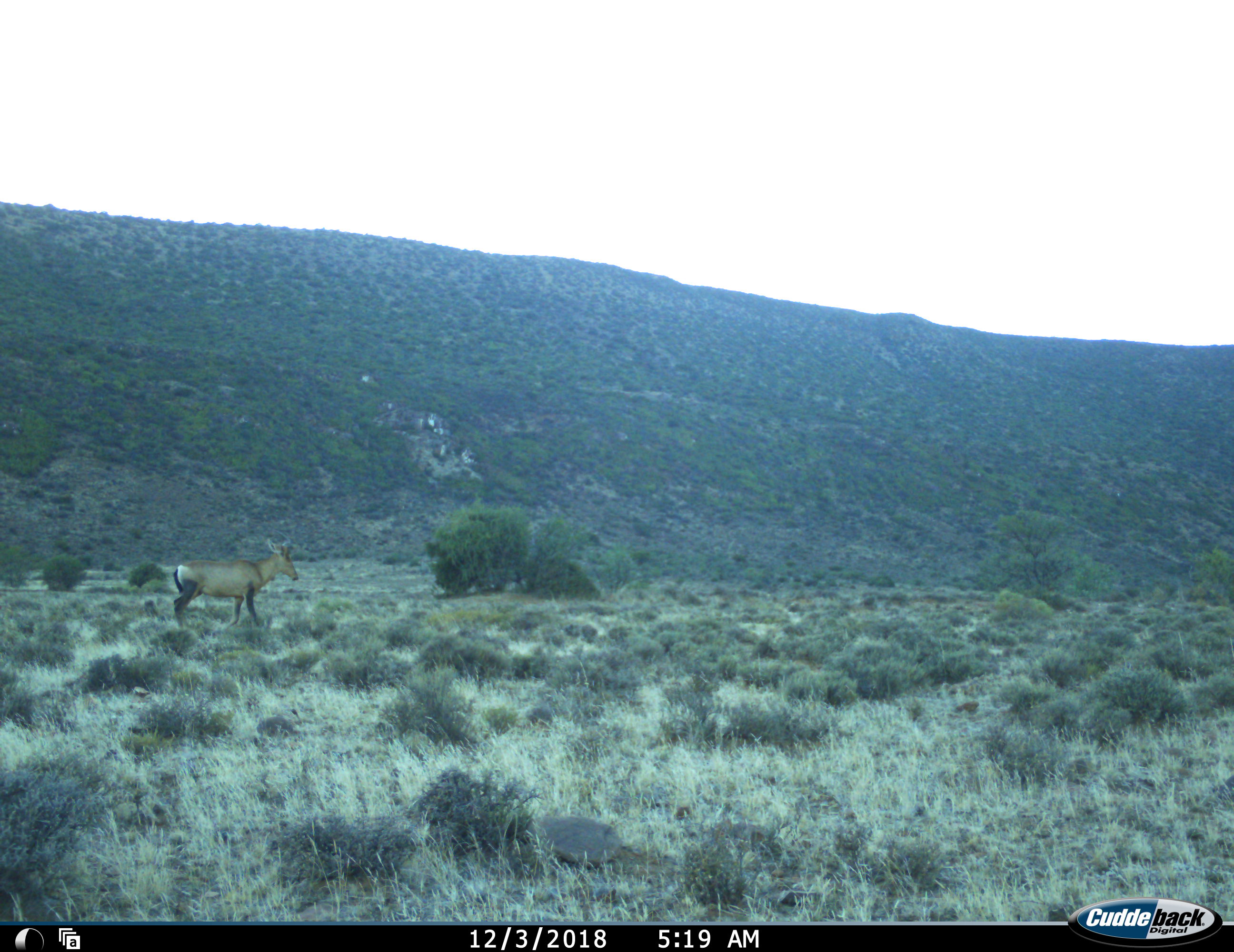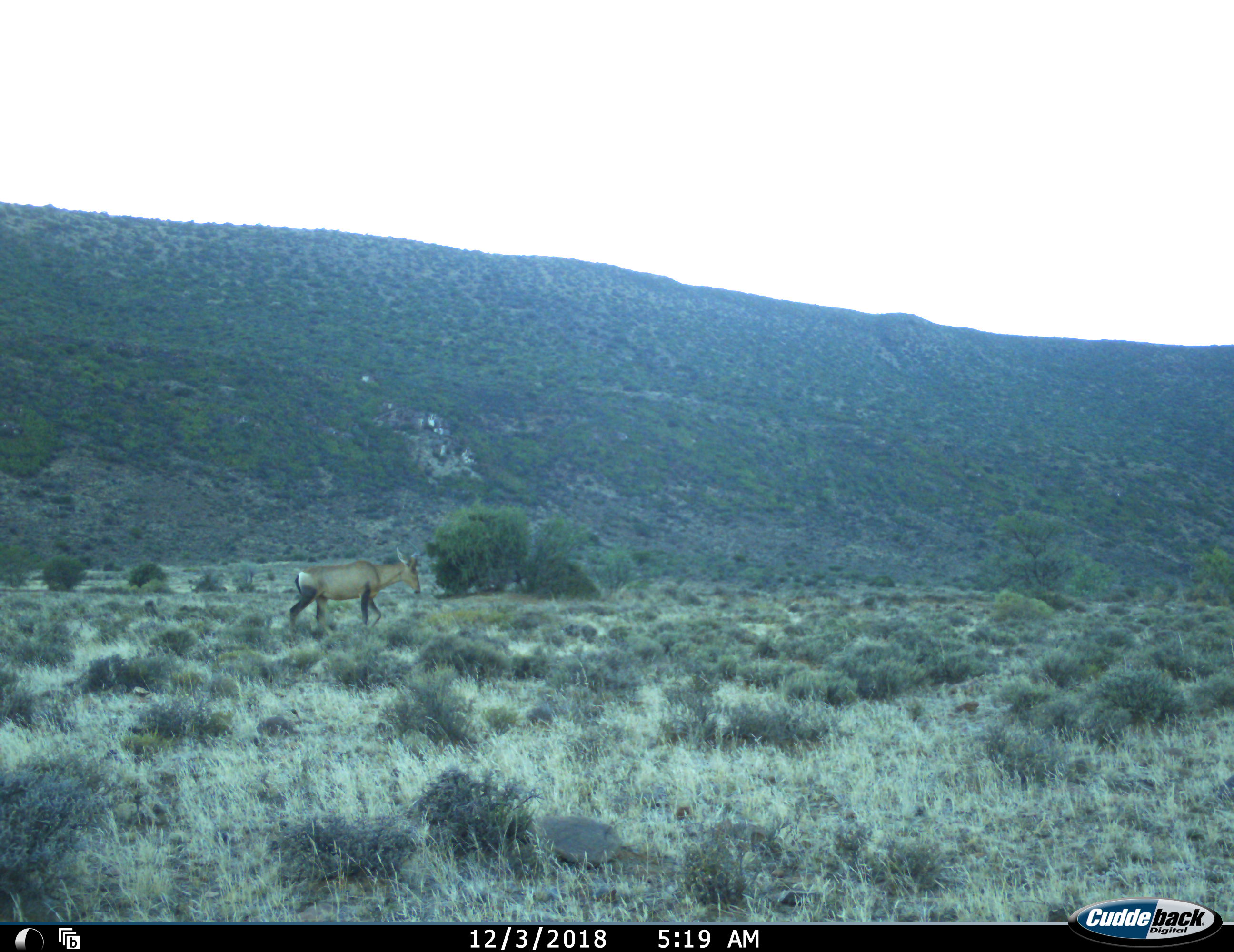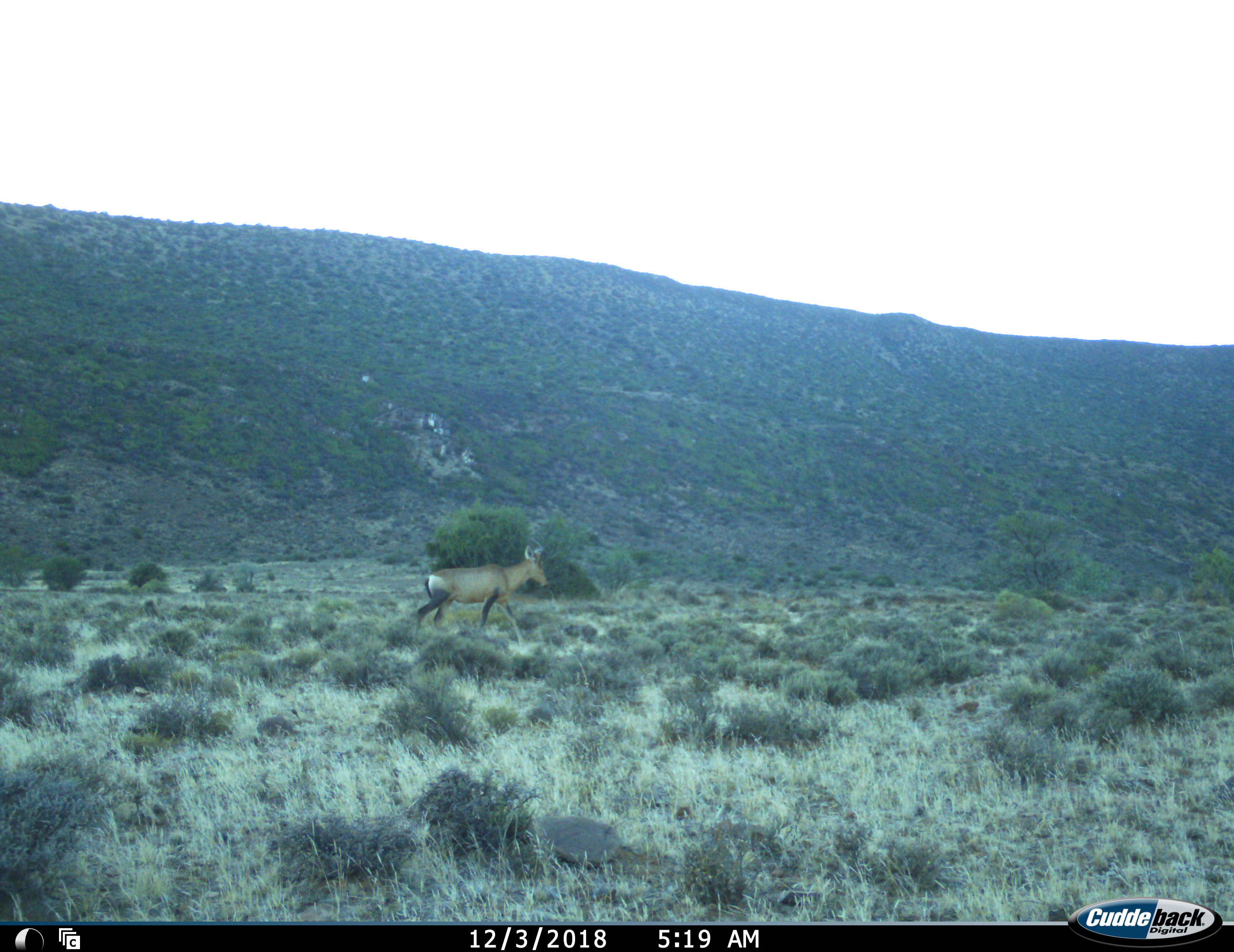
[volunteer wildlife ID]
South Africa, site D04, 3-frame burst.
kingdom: Animalia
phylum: Chordata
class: Mammalia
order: Artiodactyla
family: Bovidae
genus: Alcelaphus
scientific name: Alcelaphus buselaphus caama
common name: red hartebeest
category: hartebeestred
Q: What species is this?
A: Hartebeestred (red hartebeest) (Alcelaphus buselaphus caama).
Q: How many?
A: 1.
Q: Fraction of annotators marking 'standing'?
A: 0%.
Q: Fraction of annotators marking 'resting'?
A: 0%.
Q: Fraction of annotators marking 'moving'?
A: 100%.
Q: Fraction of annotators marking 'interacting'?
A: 0%.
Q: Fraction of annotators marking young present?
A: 0%.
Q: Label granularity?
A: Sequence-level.